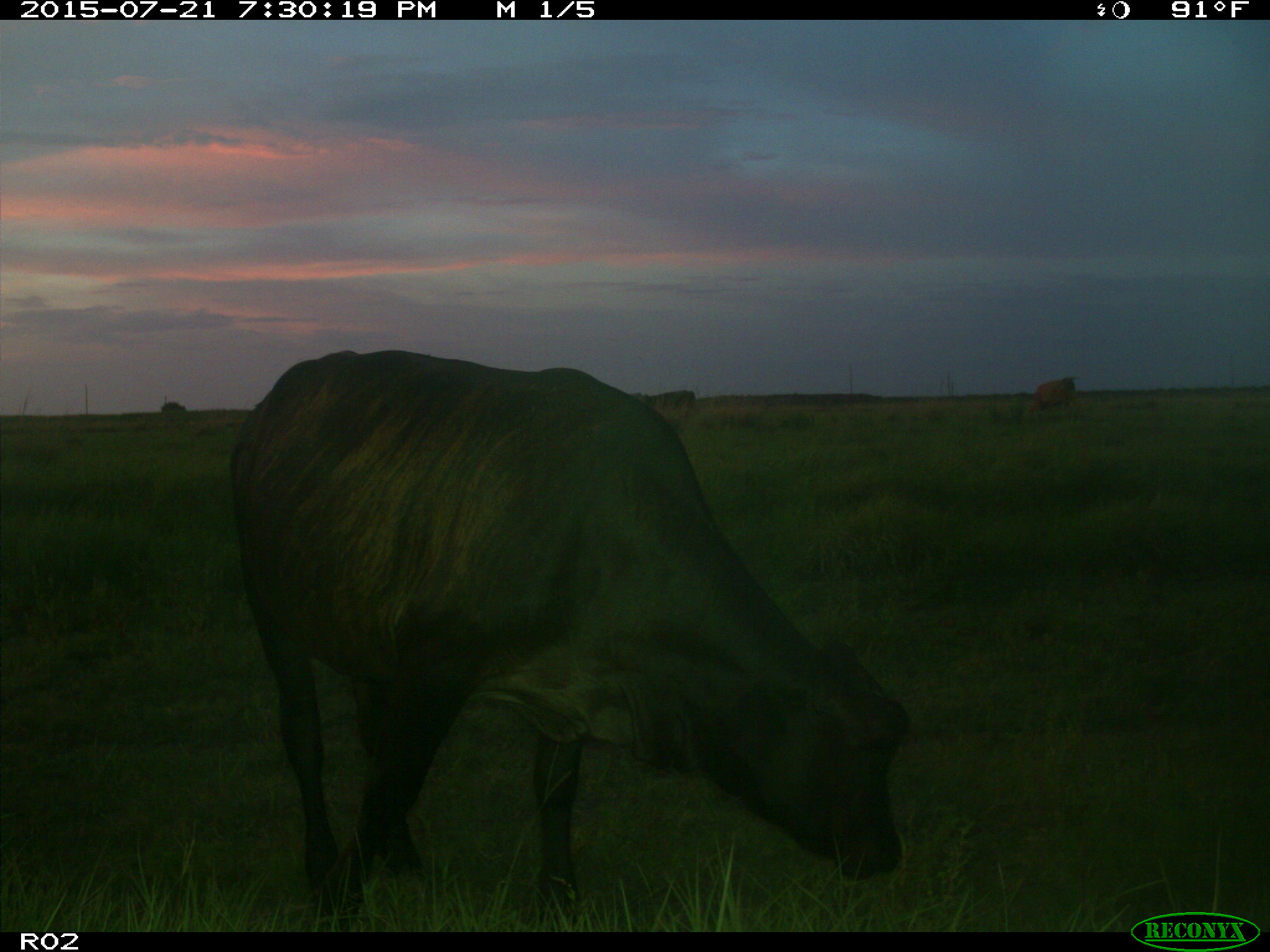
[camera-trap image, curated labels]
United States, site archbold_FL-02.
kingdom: Animalia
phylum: Chordata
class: Mammalia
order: Artiodactyla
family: Bovidae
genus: Bos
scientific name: Bos taurus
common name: domestic cow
Bos taurus (domestic cow).